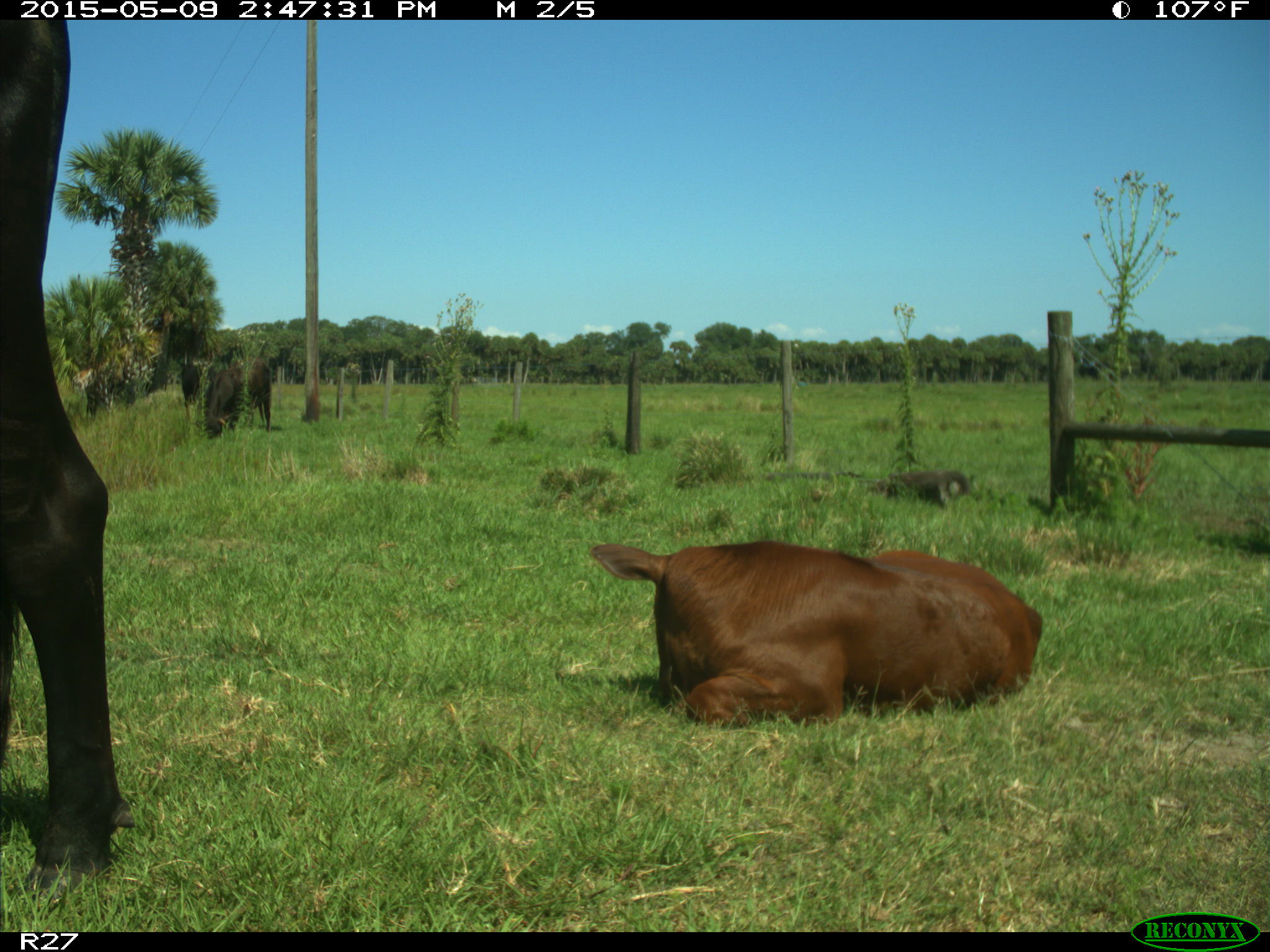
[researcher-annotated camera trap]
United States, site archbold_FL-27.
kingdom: Animalia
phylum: Chordata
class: Mammalia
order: Artiodactyla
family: Bovidae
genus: Bos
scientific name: Bos taurus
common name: domestic cow